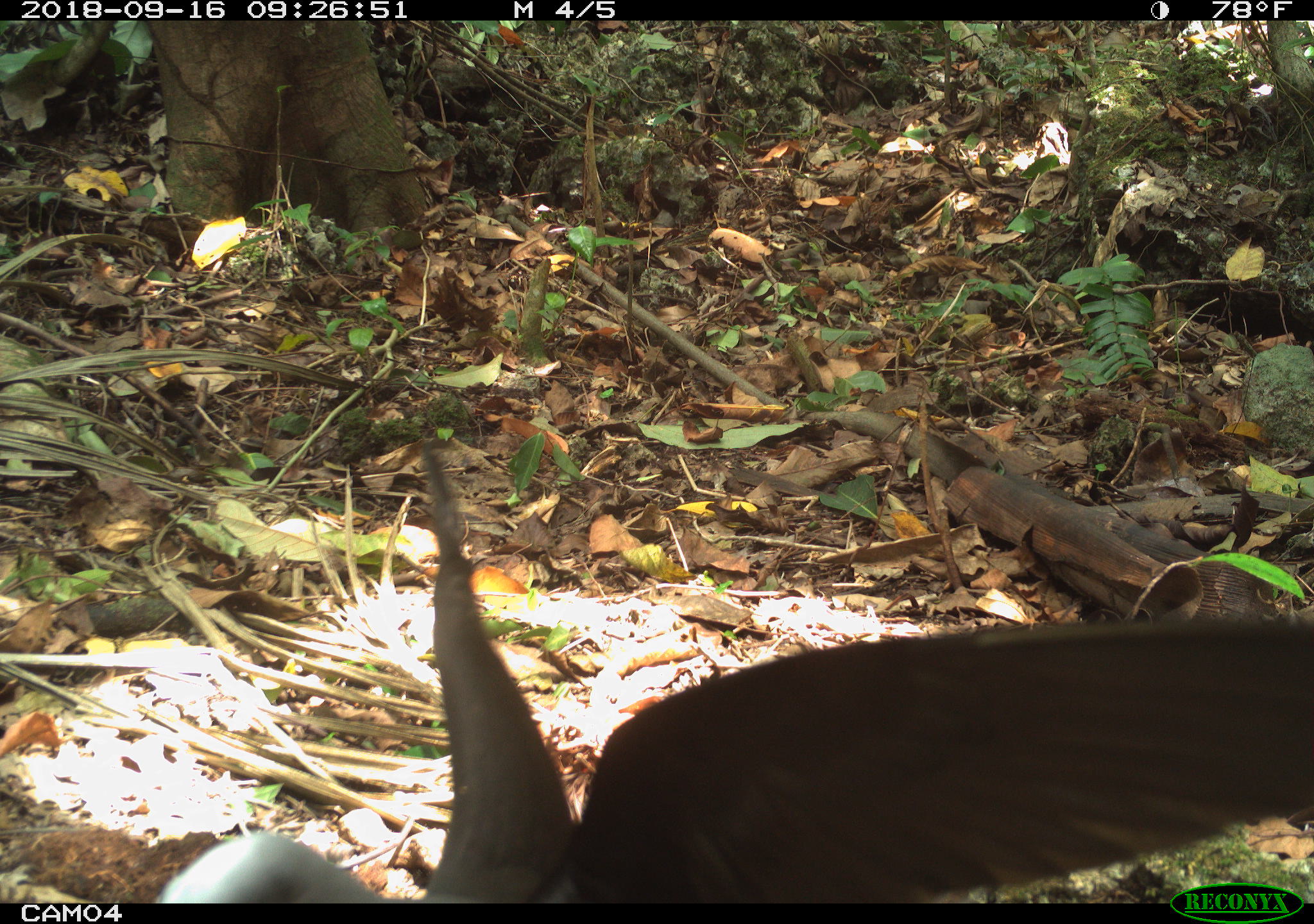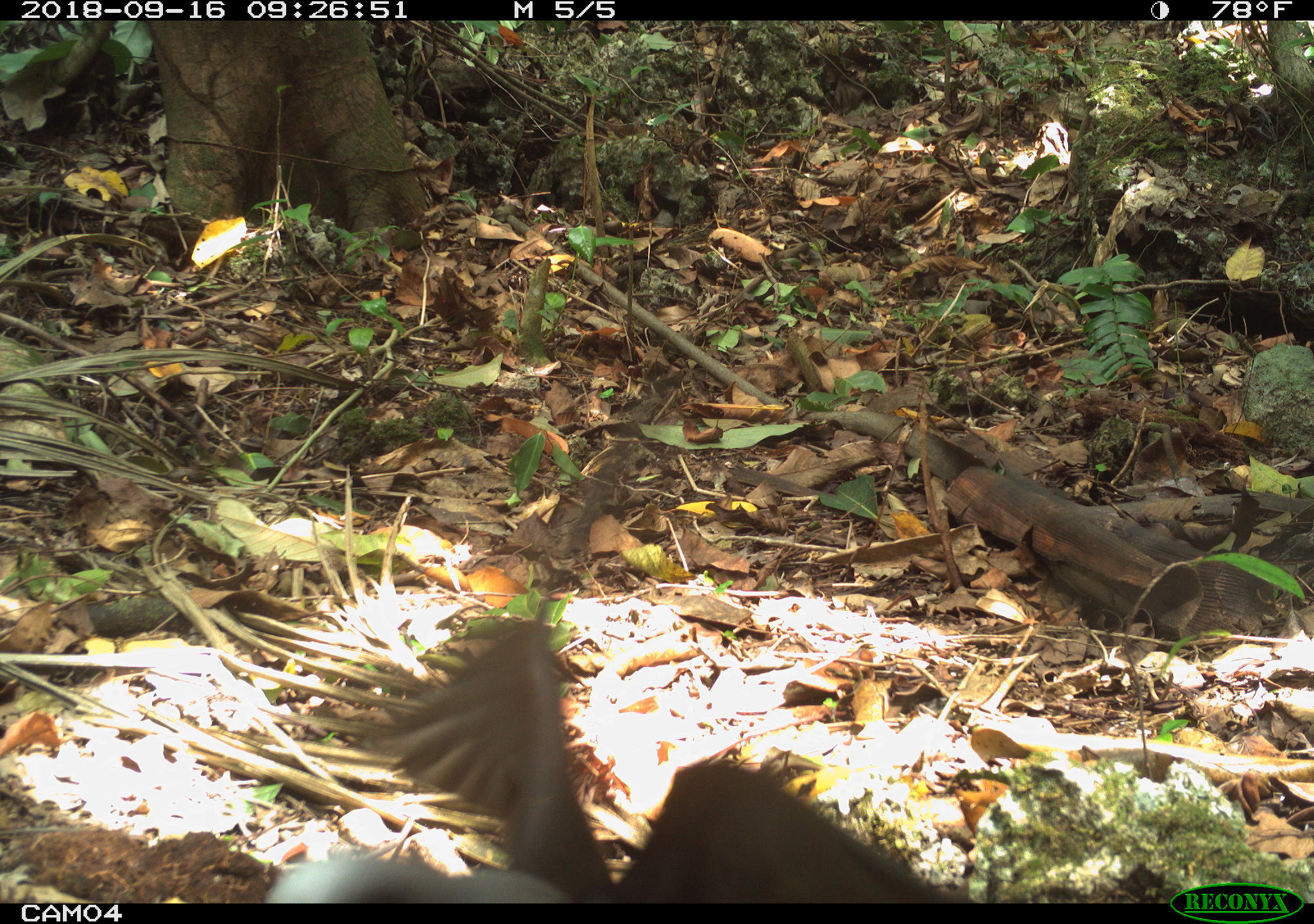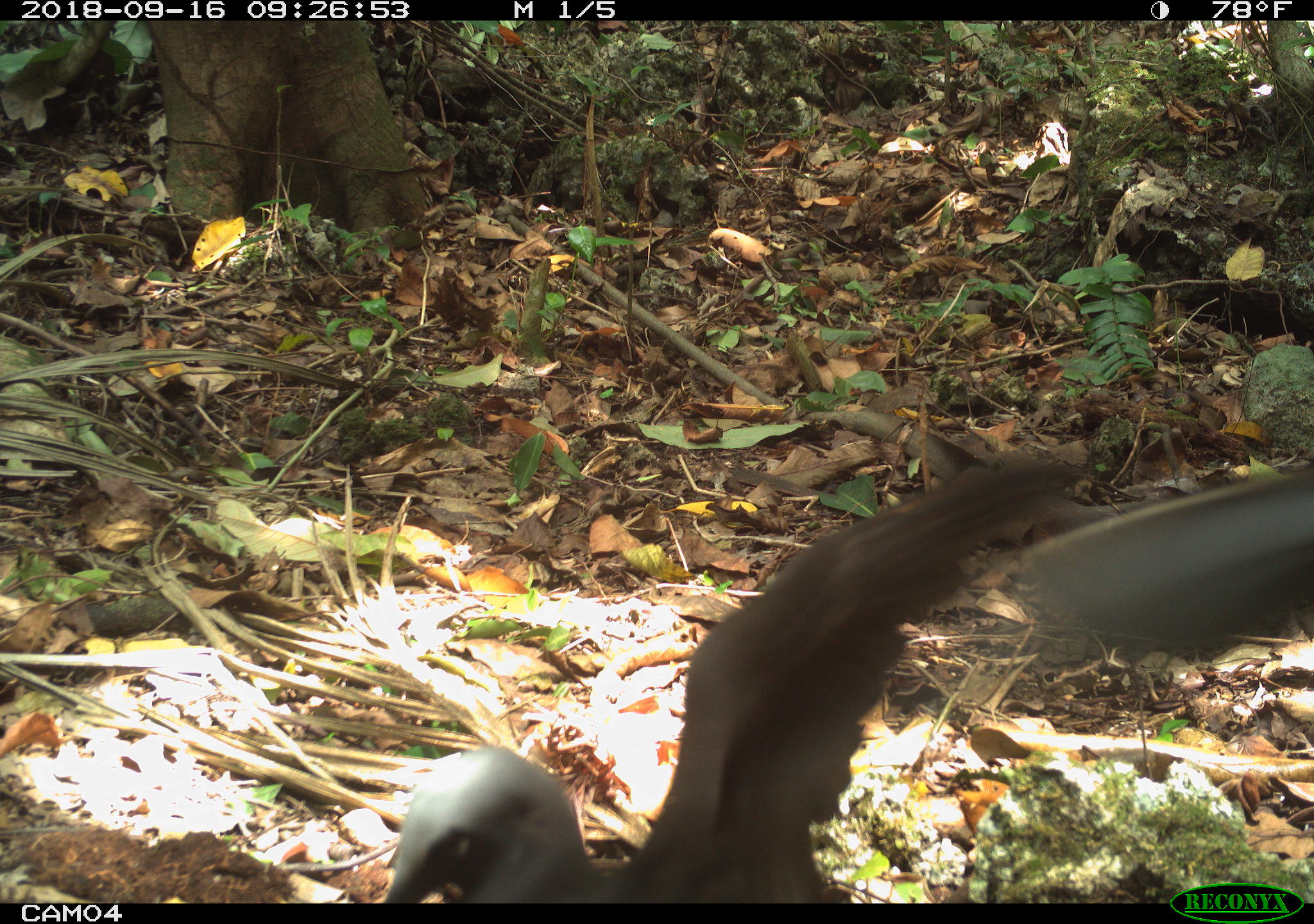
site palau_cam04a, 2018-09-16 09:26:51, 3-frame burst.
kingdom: Animalia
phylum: Chordata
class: Aves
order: Charadriiformes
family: Laridae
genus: Anous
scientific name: Anous stolidus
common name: brown noddy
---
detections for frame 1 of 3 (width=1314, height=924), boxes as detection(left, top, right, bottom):
brown noddy: detection(151, 405, 1314, 900)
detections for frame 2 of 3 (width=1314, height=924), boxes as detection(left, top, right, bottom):
brown noddy: detection(296, 618, 1009, 909)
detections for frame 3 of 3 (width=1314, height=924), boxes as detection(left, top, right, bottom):
brown noddy: detection(334, 441, 1314, 902)